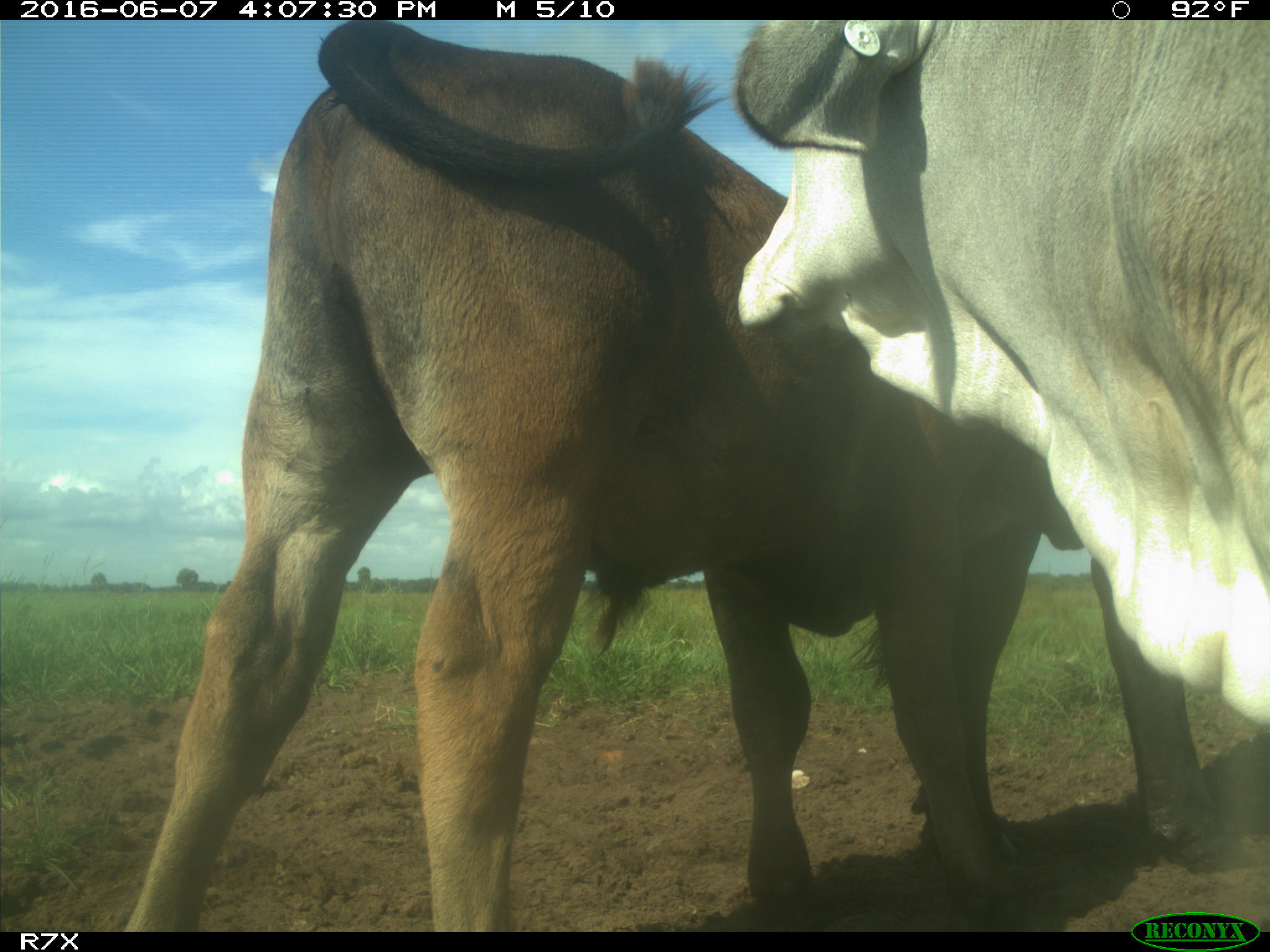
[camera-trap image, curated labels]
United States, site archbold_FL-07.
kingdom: Animalia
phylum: Chordata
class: Mammalia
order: Artiodactyla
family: Bovidae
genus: Bos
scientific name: Bos taurus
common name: domestic cow